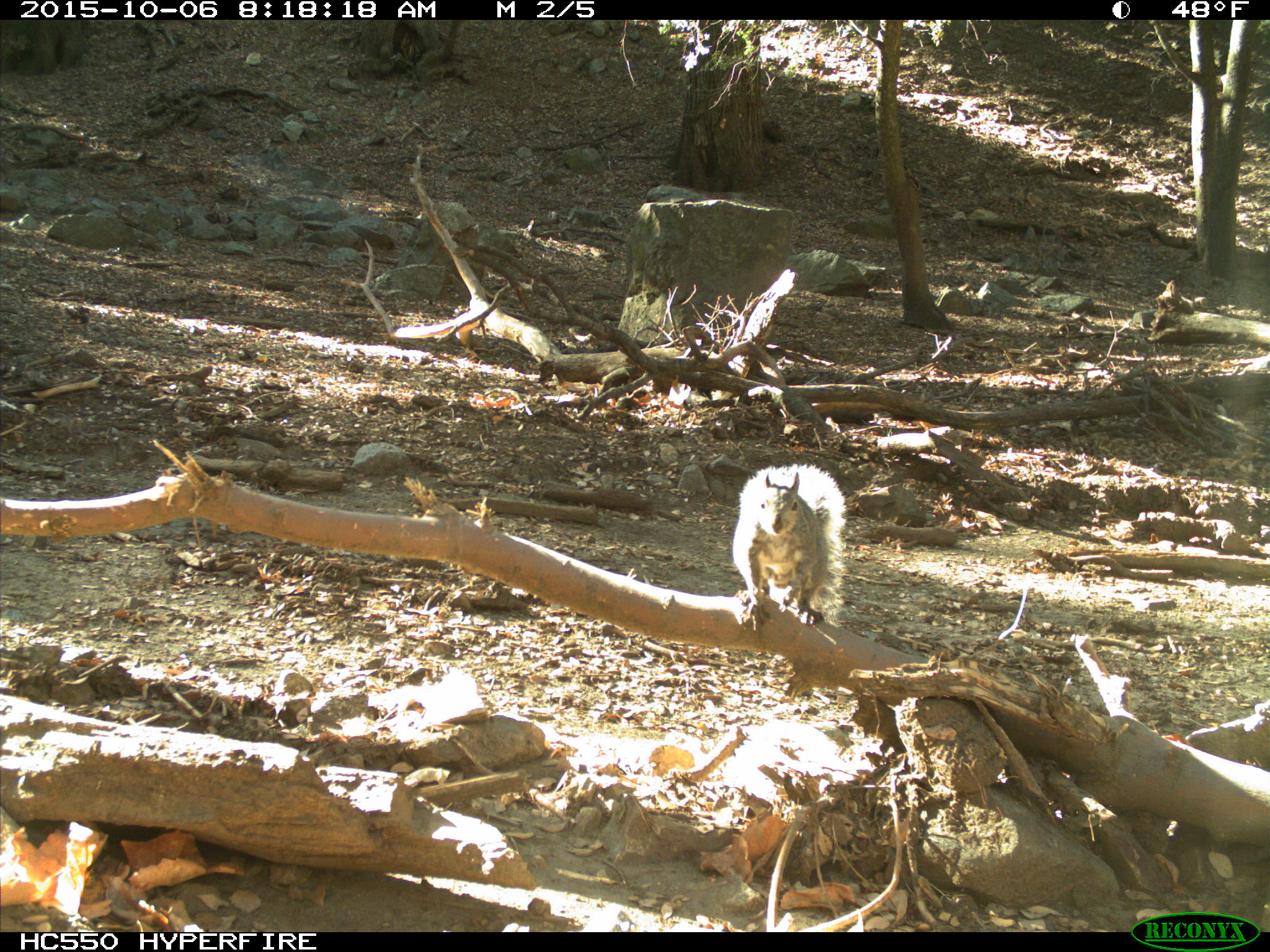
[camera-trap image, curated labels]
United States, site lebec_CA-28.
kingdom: Animalia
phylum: Chordata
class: Mammalia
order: Rodentia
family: Sciuridae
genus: Sciurus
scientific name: Sciurus carolinensis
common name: eastern gray squirrel